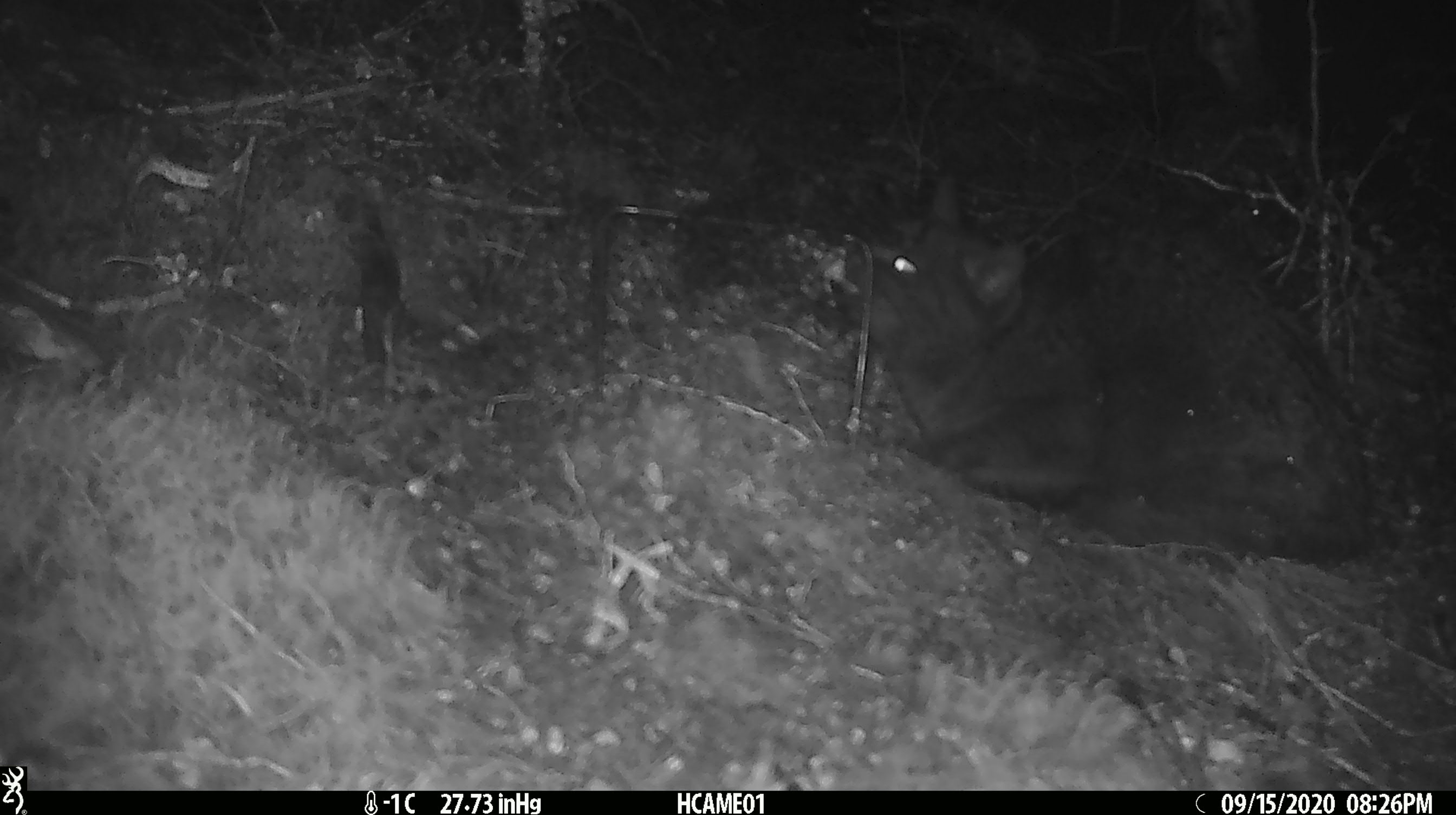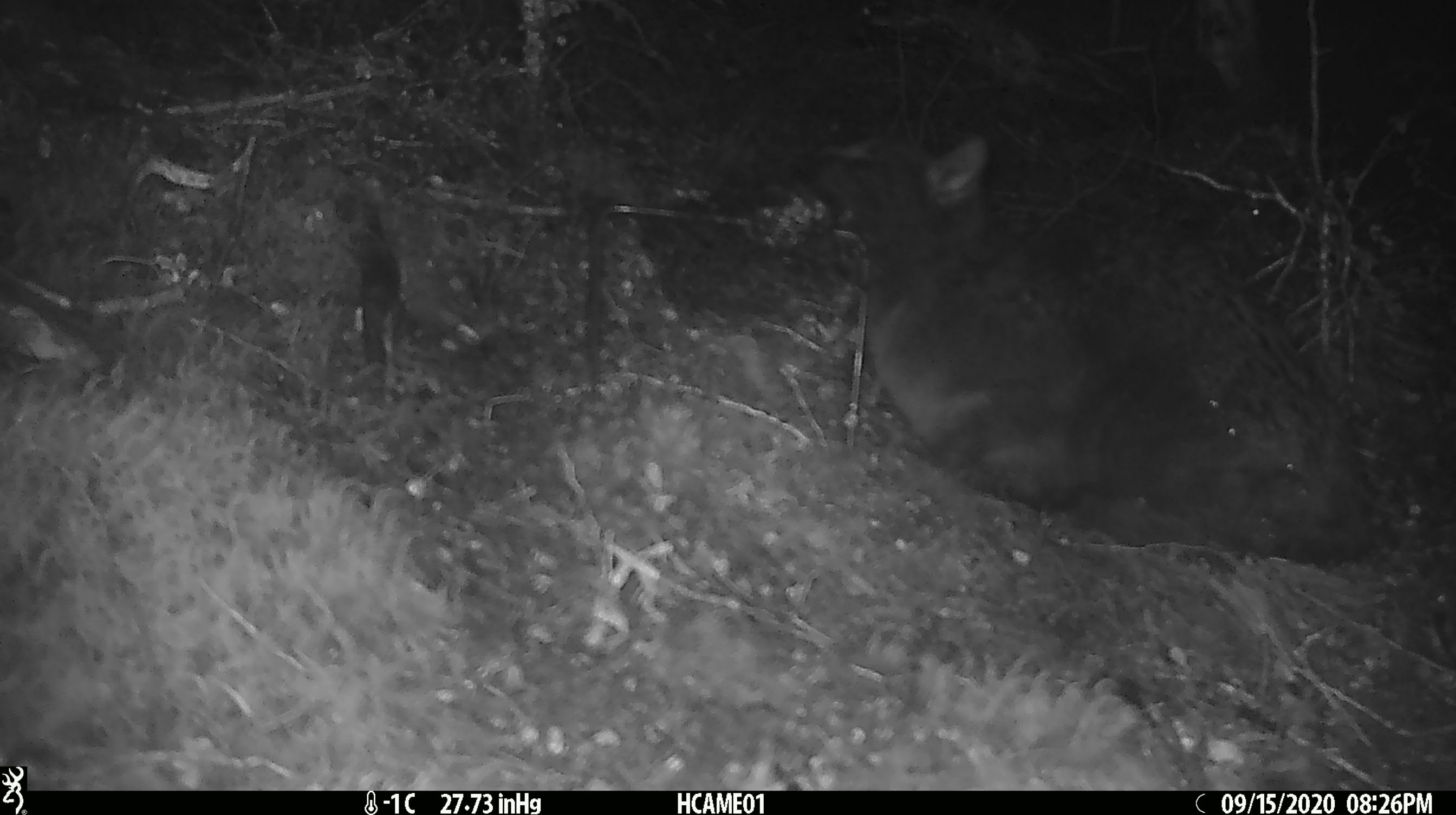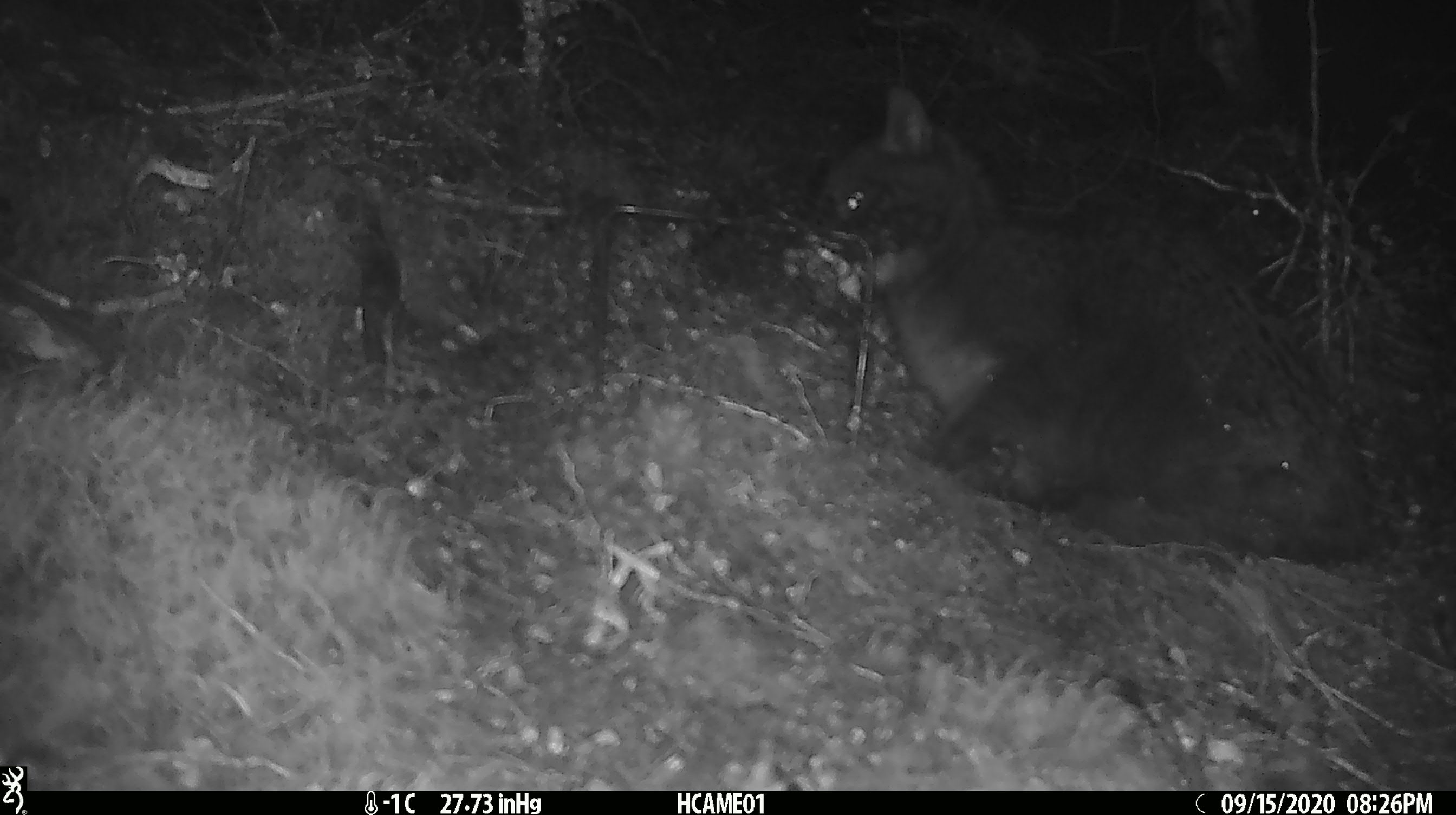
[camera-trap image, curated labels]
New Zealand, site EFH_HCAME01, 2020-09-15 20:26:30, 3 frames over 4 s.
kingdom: Animalia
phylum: Chordata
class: Mammalia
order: Carnivora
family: Felidae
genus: Felis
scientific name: Felis catus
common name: domestic cat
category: cat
Cat (domestic cat) (Felis catus).